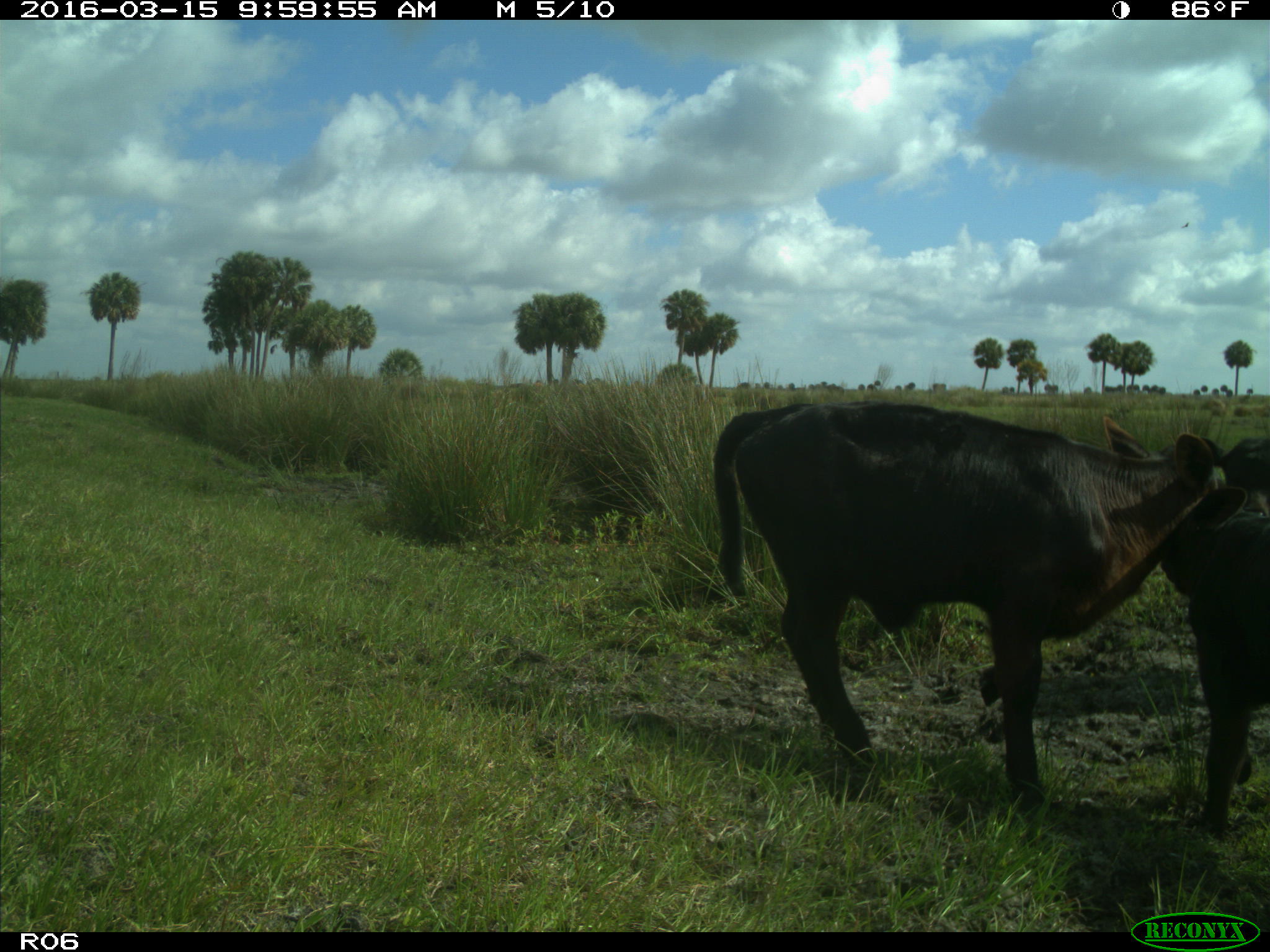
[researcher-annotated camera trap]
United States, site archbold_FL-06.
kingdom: Animalia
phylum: Chordata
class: Mammalia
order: Artiodactyla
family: Bovidae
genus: Bos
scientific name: Bos taurus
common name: domestic cow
Bos taurus (domestic cow).